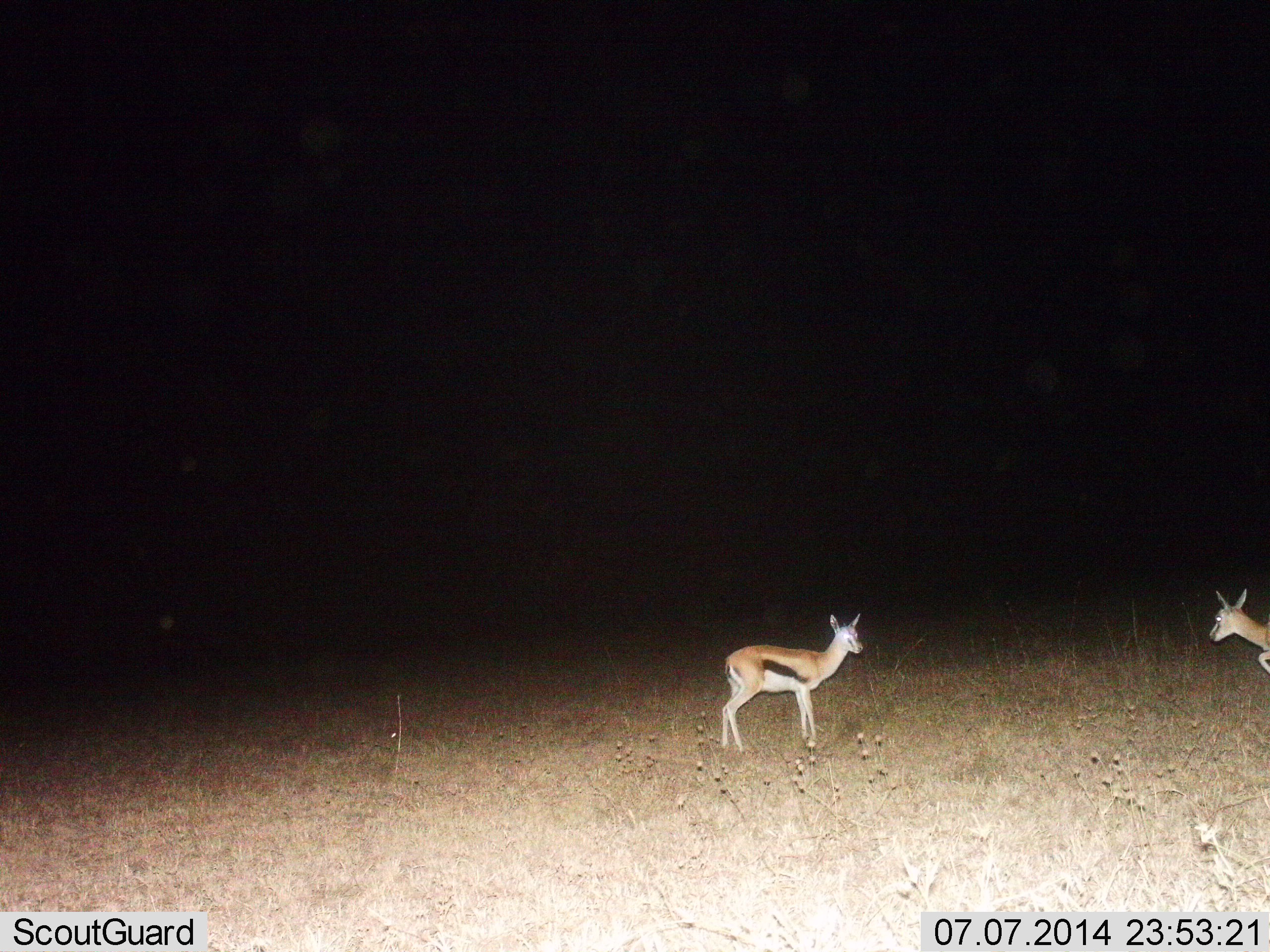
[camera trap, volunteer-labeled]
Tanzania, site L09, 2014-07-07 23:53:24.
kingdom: Animalia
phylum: Chordata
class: Mammalia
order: Artiodactyla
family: Bovidae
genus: Eudorcas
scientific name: Eudorcas thomsonii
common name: thomson's gazelle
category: gazellethomsons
Gazellethomsons (thomson's gazelle) (Eudorcas thomsonii), count 2. Behavior (volunteer vote fractions): standing 90%, resting 0%, moving 40%, interacting 0%. Young present (vote fraction): 20%. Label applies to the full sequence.